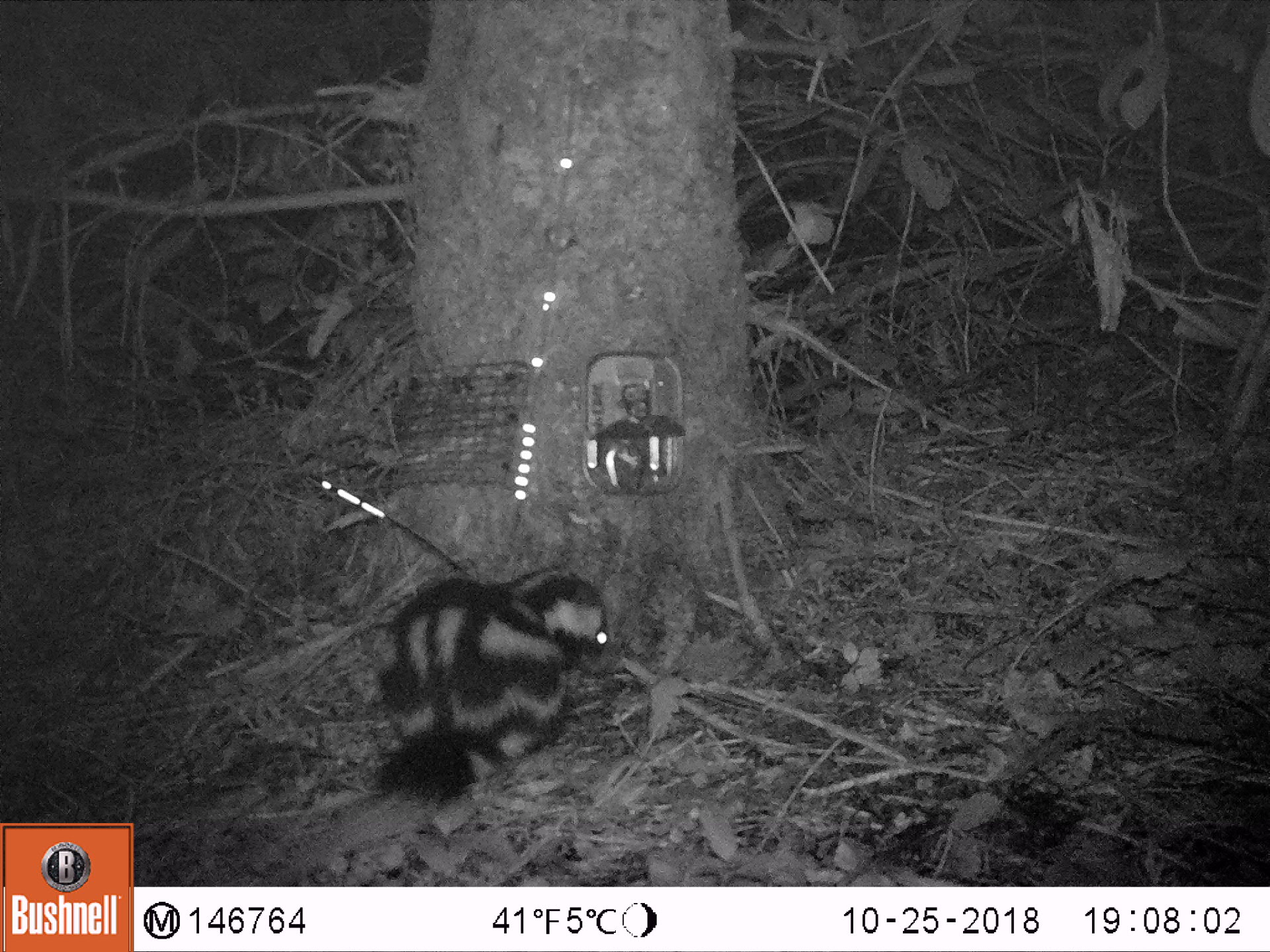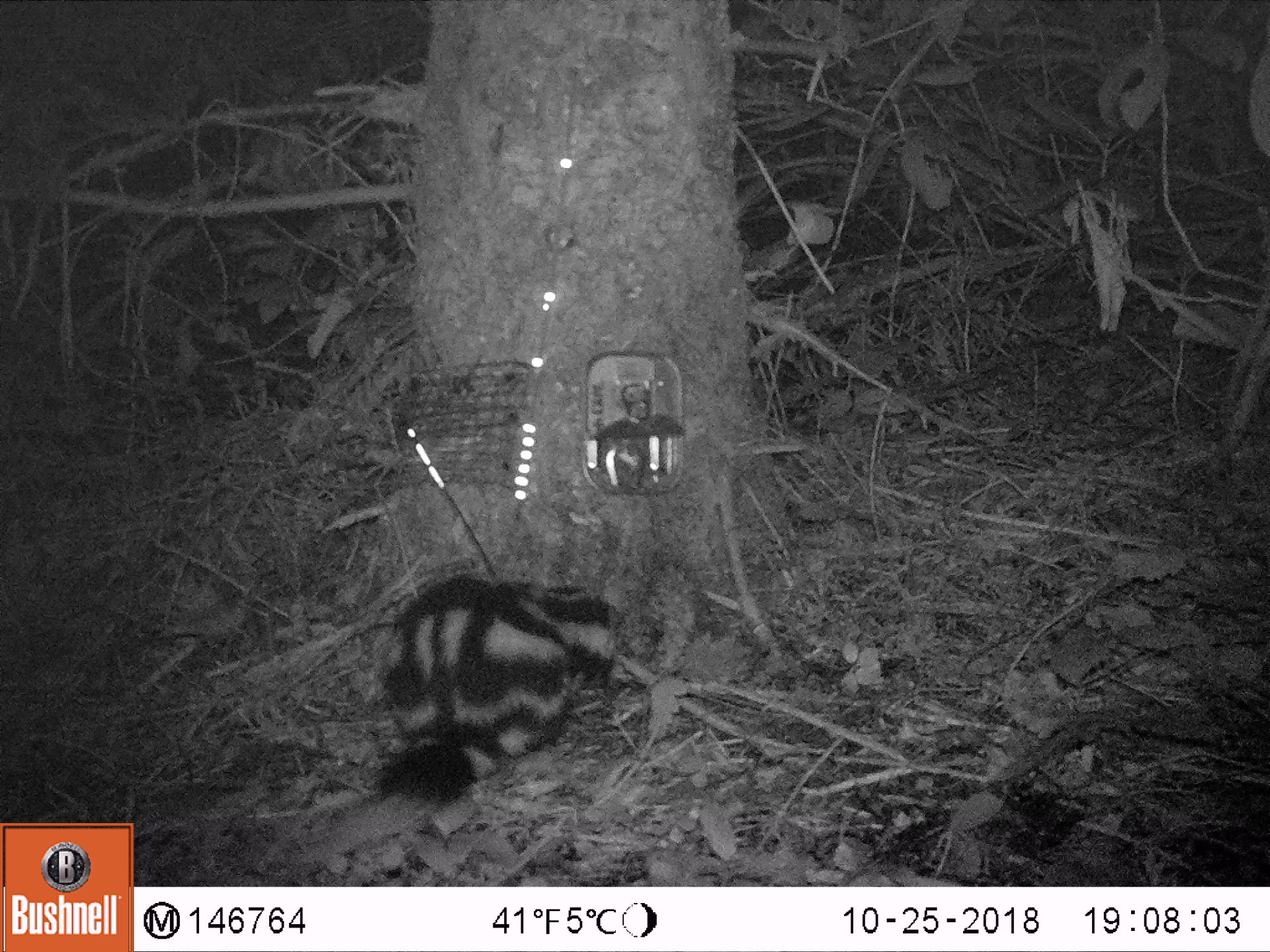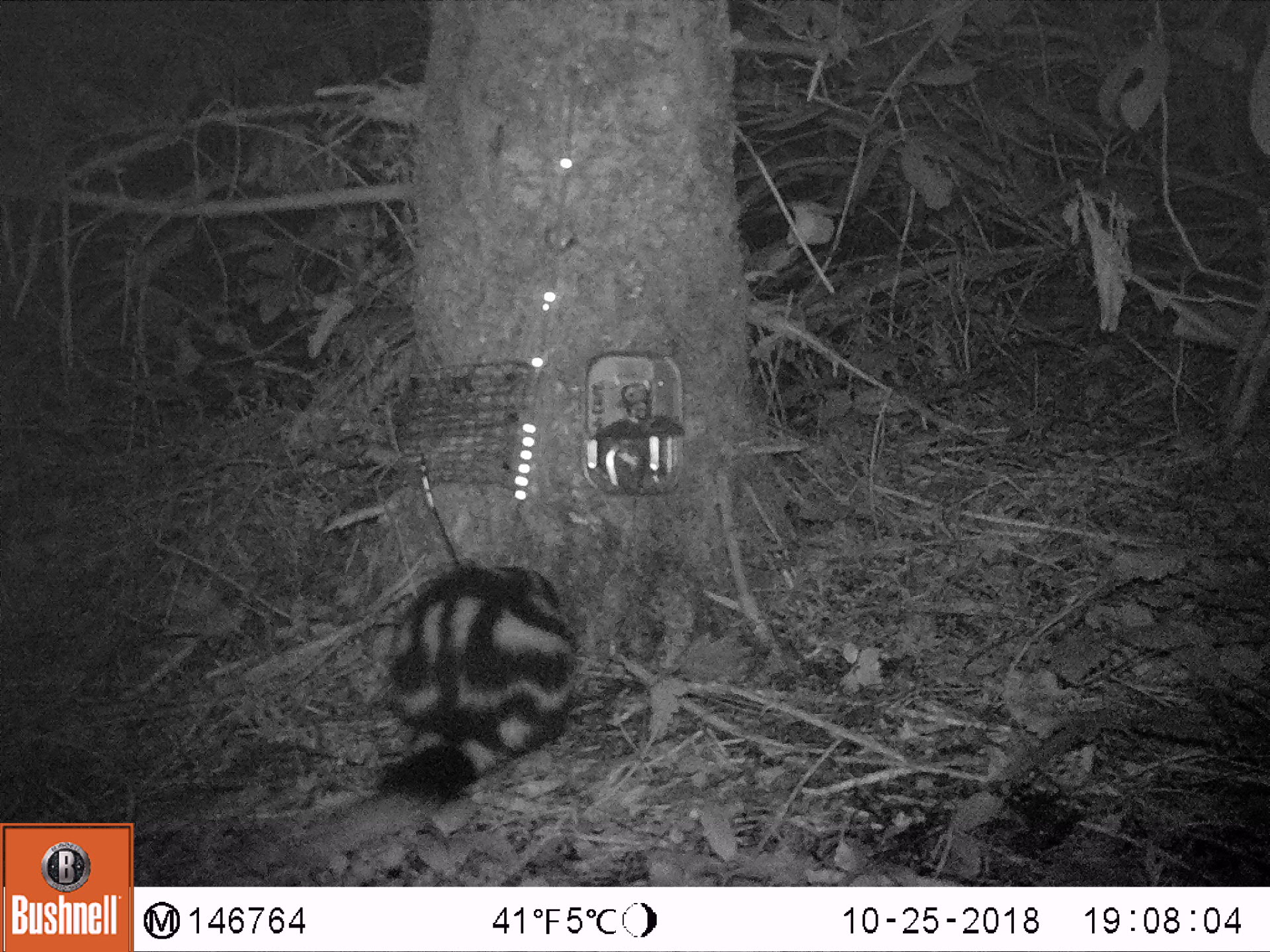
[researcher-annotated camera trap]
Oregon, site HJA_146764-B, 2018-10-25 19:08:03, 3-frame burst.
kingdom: Animalia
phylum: Chordata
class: Mammalia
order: Carnivora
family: Mephitidae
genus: Spilogale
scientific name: Spilogale gracilis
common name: western spotted skunk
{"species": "western spotted skunk (Spilogale gracilis)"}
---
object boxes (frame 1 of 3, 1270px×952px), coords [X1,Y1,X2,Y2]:
western spotted skunk: [287,558,628,859]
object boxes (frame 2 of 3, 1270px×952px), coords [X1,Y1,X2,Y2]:
western spotted skunk: [258,562,624,872]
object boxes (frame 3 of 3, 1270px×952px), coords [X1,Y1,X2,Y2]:
western spotted skunk: [334,542,599,870]